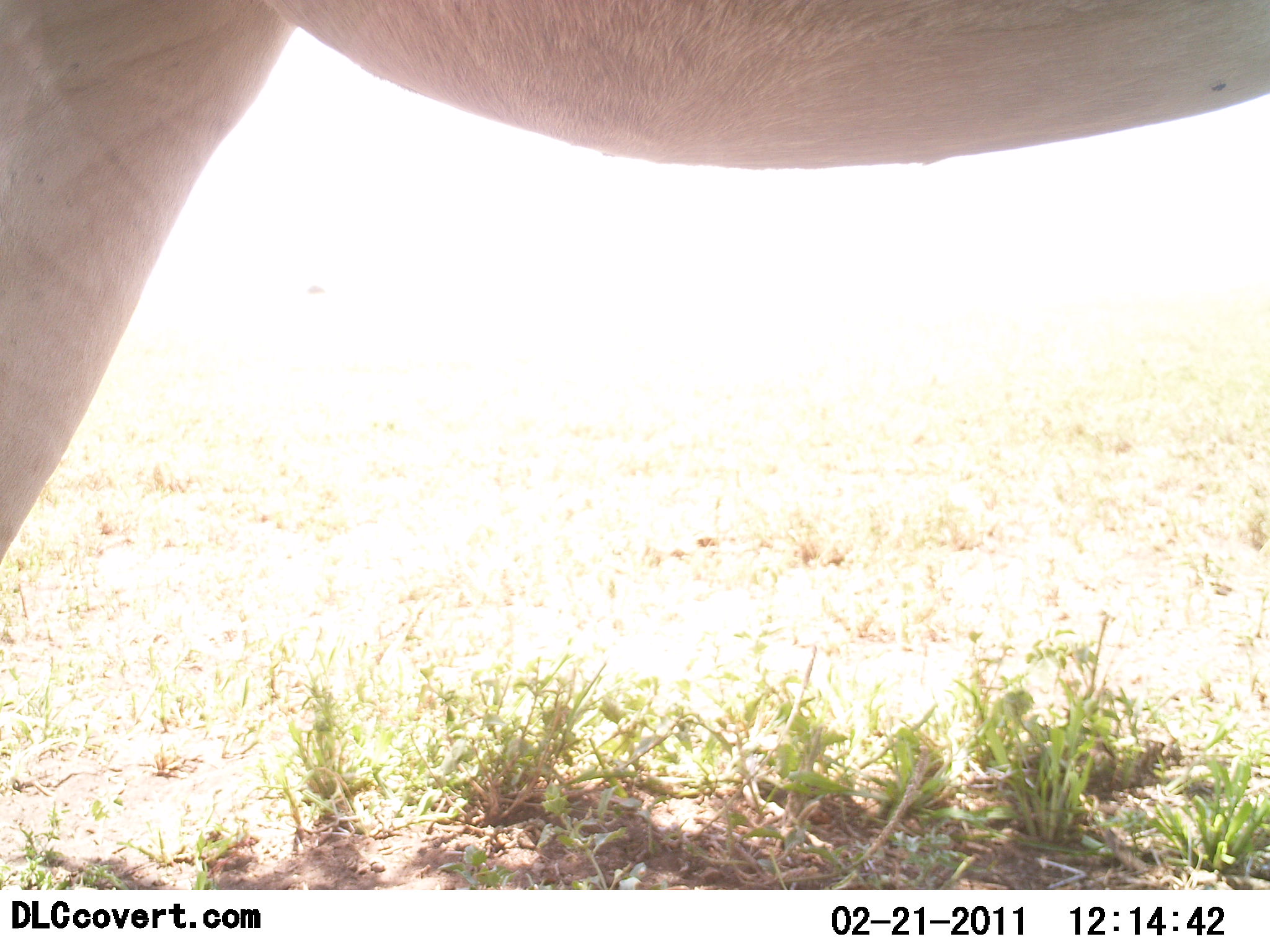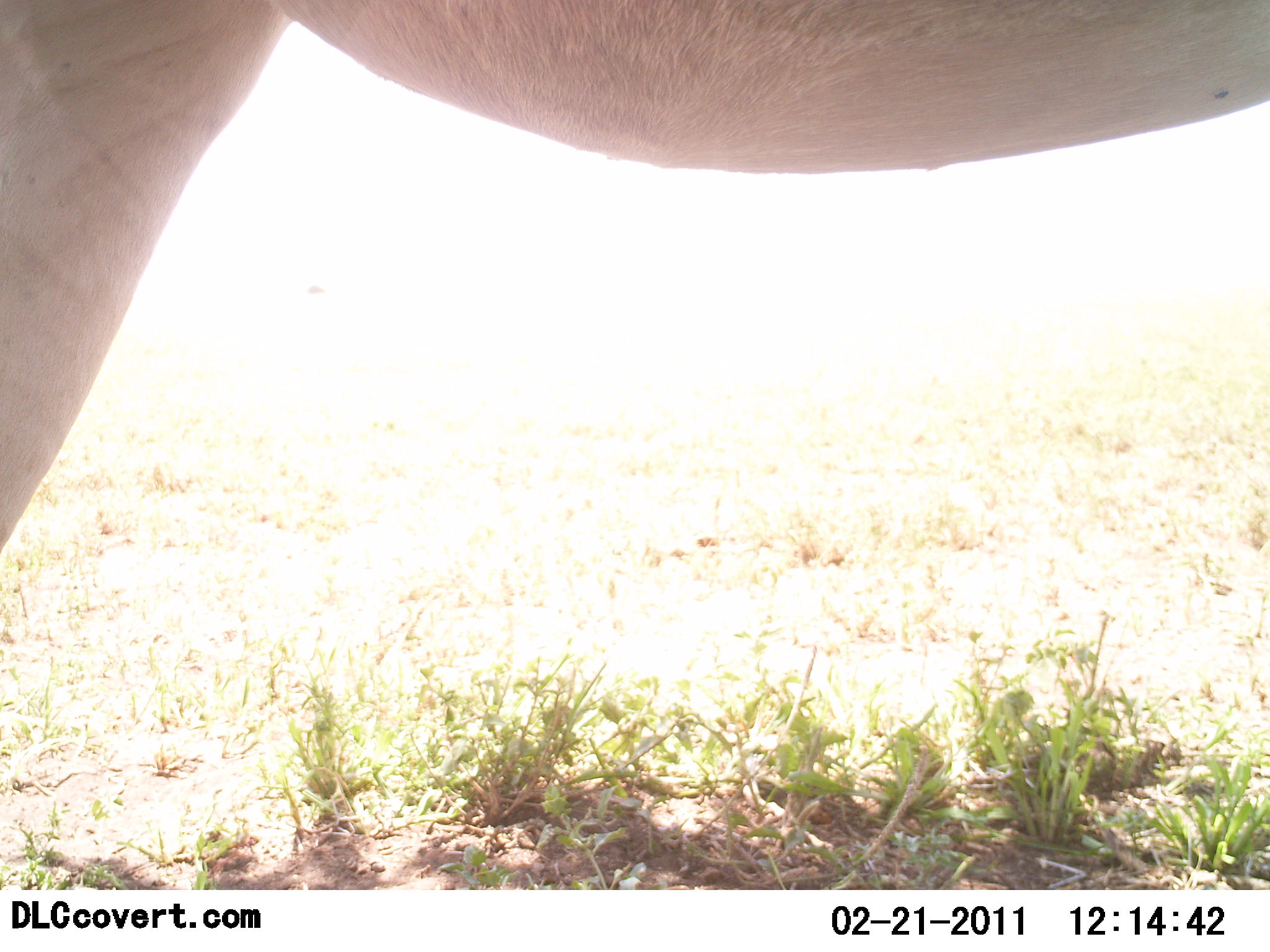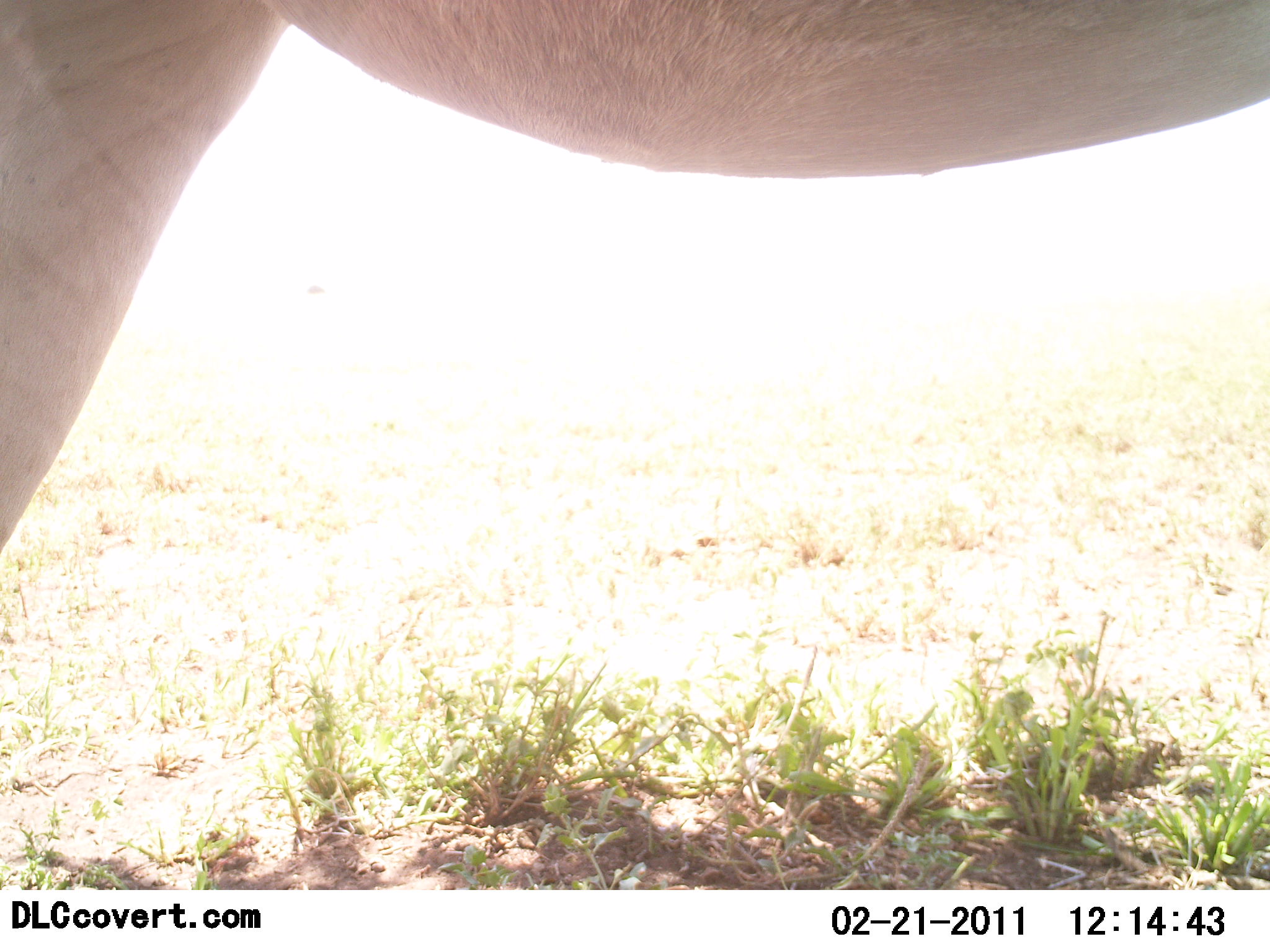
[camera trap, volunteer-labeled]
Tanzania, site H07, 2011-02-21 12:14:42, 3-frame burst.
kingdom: Animalia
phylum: Chordata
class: Mammalia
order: Artiodactyla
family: Bovidae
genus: Alcelaphus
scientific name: Alcelaphus buselaphus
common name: hartebeest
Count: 1.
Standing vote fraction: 100%.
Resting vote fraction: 0%.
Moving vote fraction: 0%.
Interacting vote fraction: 0%.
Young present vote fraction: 0%.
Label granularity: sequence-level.